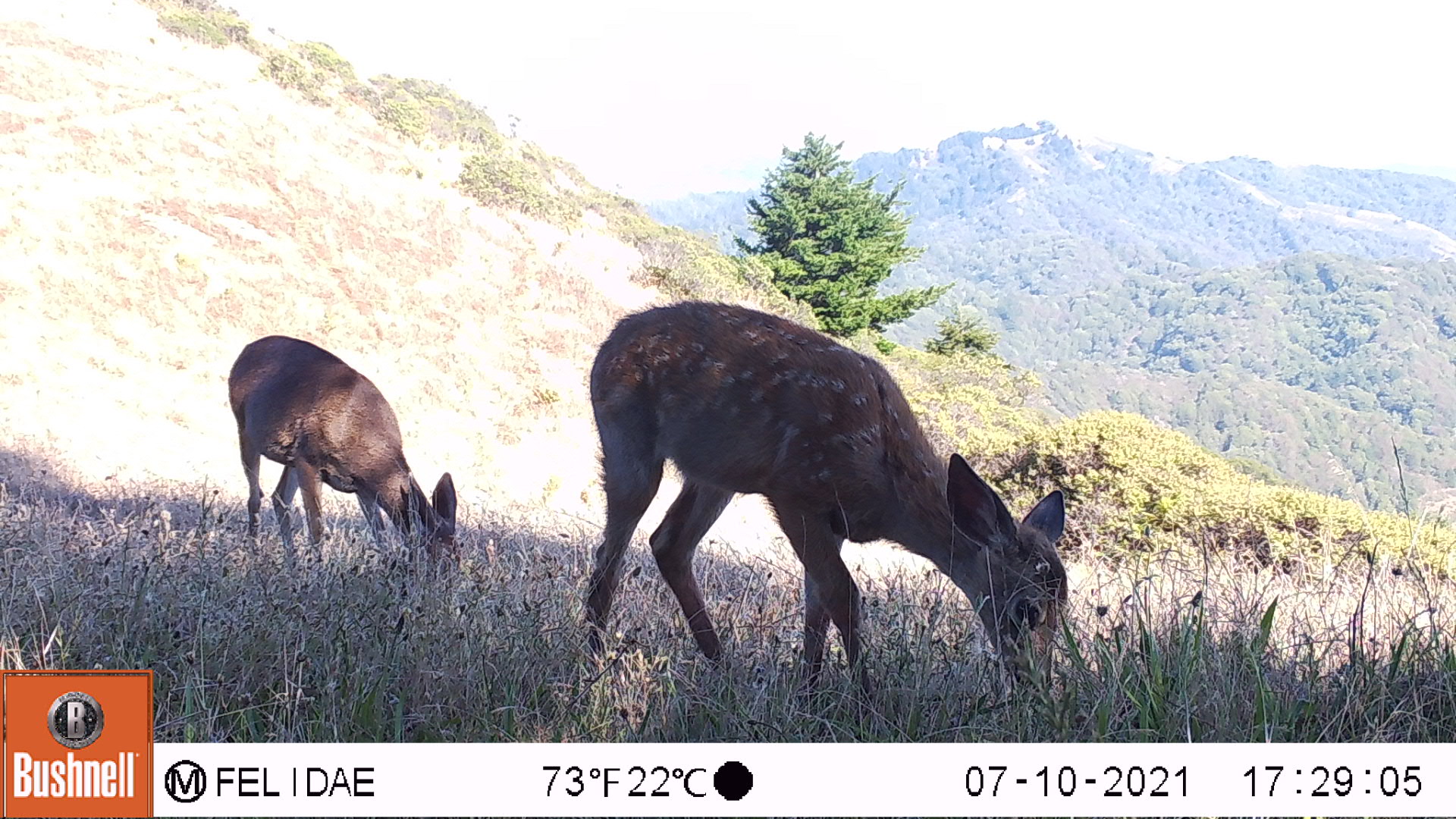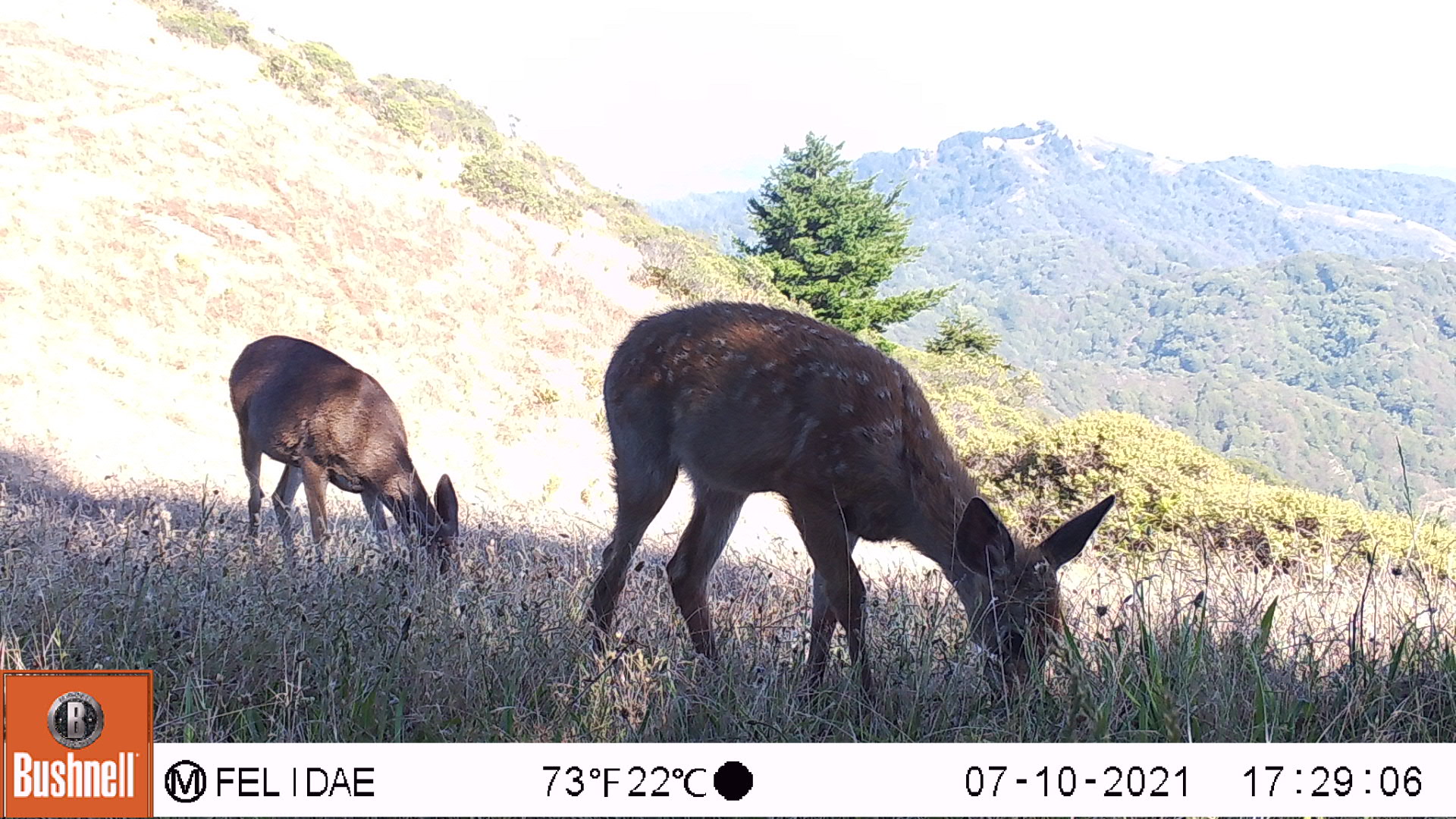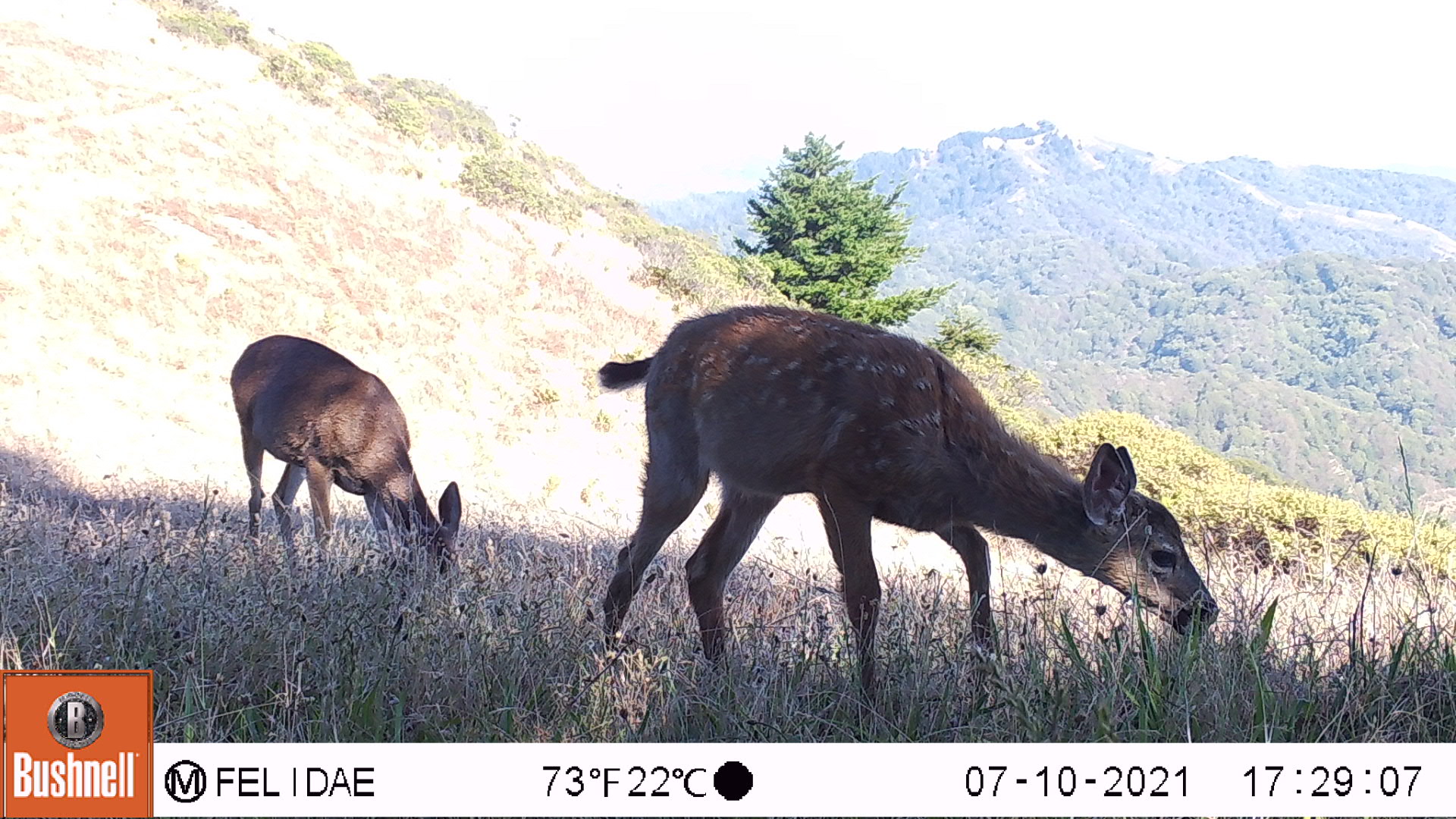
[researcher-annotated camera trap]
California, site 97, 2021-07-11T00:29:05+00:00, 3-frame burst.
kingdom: Animalia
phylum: Chordata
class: Mammalia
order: Artiodactyla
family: Cervidae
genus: Odocoileus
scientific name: Odocoileus hemionus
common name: mule deer